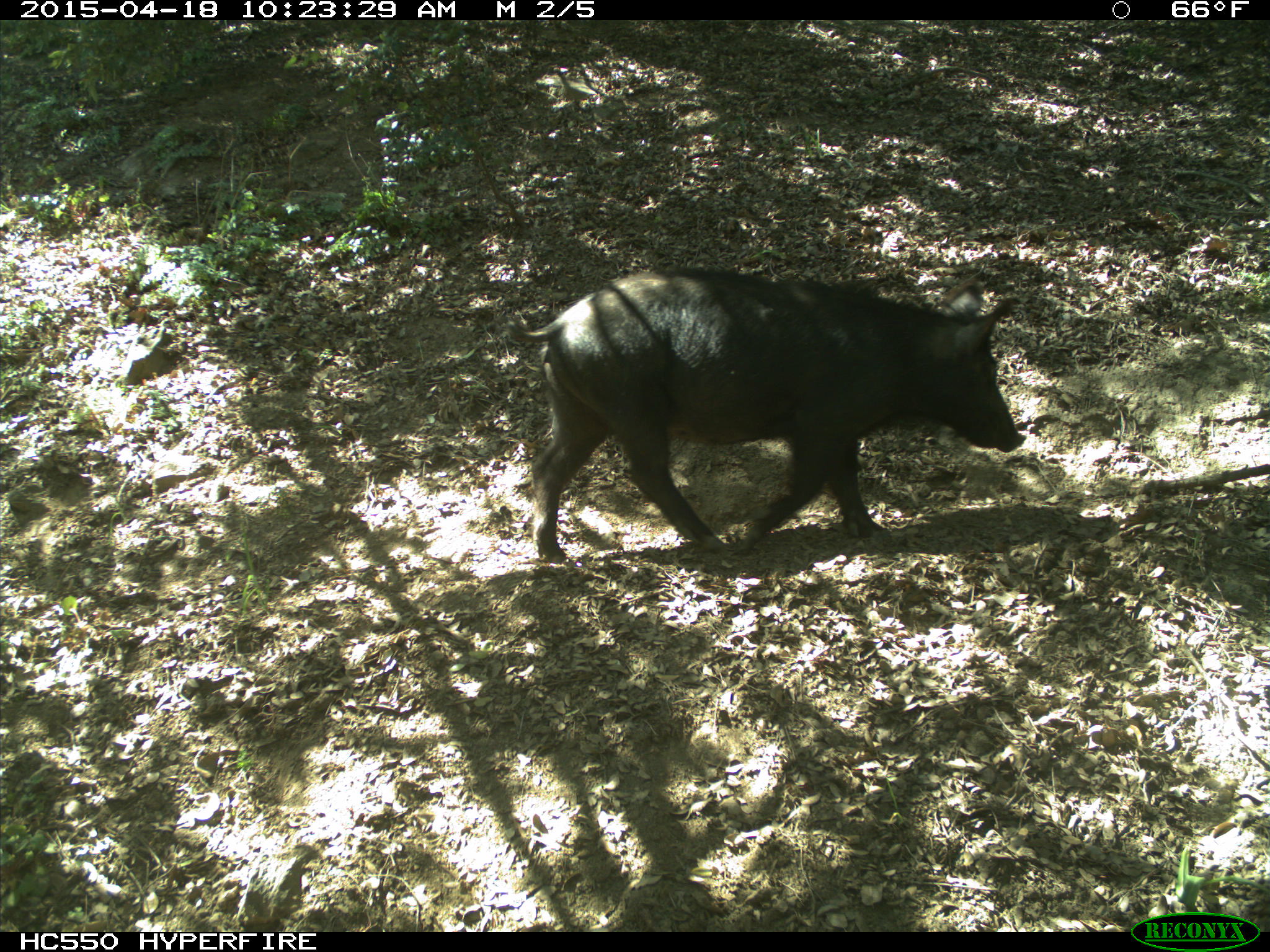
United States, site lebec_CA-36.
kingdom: Animalia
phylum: Chordata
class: Mammalia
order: Artiodactyla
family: Suidae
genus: Sus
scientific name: Sus scrofa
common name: wild boar